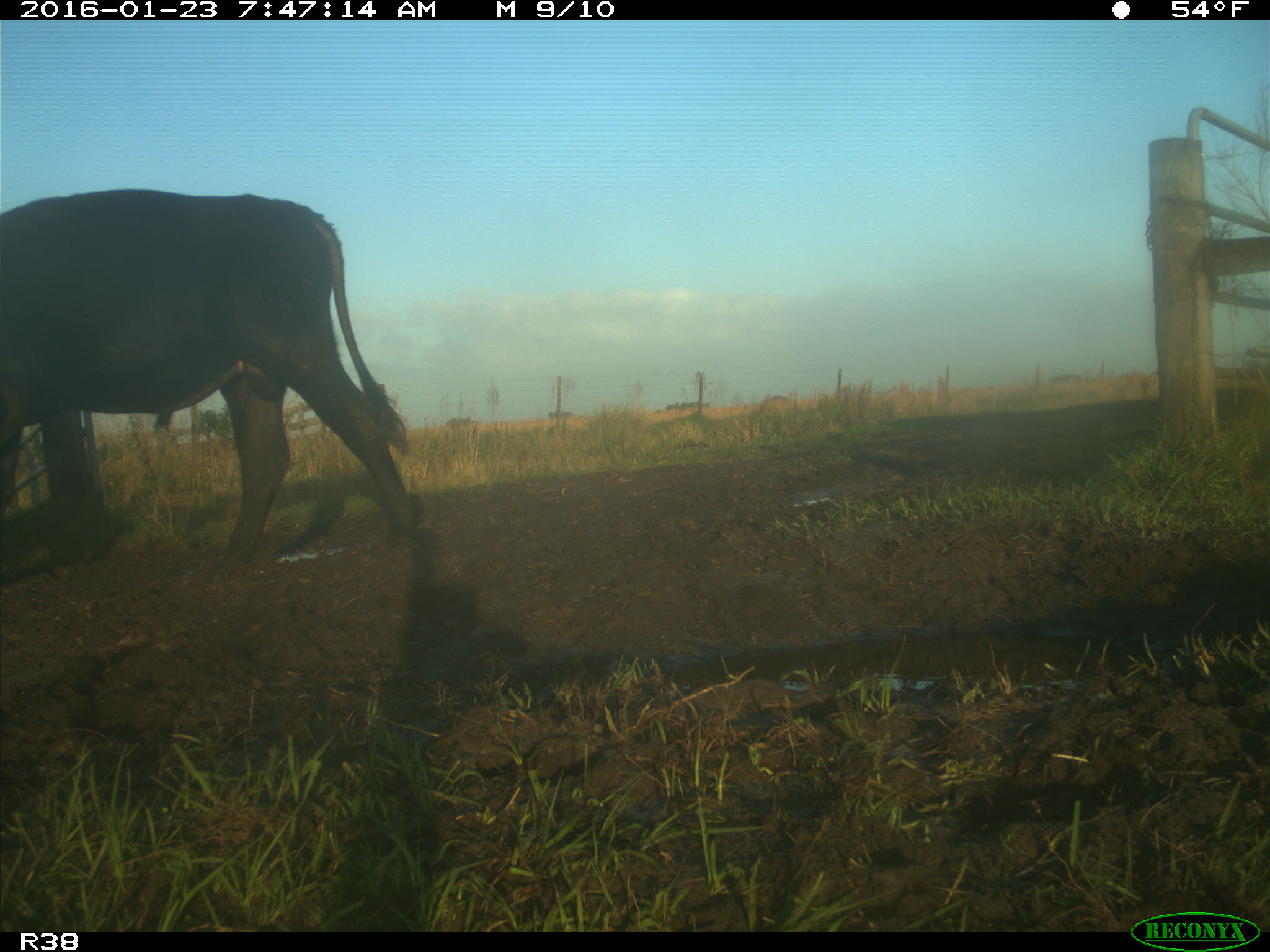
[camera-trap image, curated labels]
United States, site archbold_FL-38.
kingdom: Animalia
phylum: Chordata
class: Mammalia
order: Artiodactyla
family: Bovidae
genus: Bos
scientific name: Bos taurus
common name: domestic cow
Bos taurus (domestic cow).